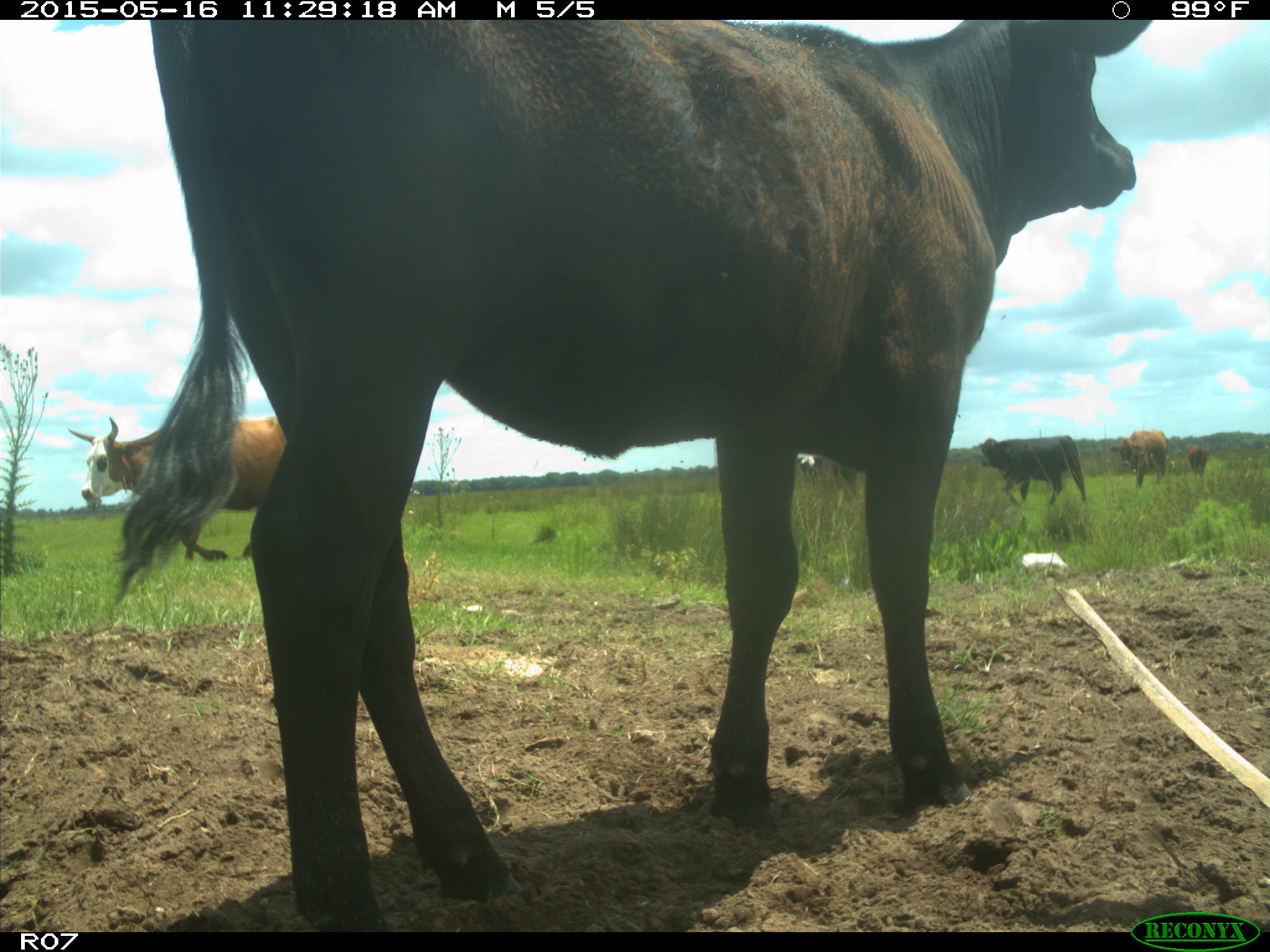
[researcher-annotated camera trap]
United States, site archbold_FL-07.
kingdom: Animalia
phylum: Chordata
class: Mammalia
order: Artiodactyla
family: Bovidae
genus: Bos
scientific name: Bos taurus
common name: domestic cow